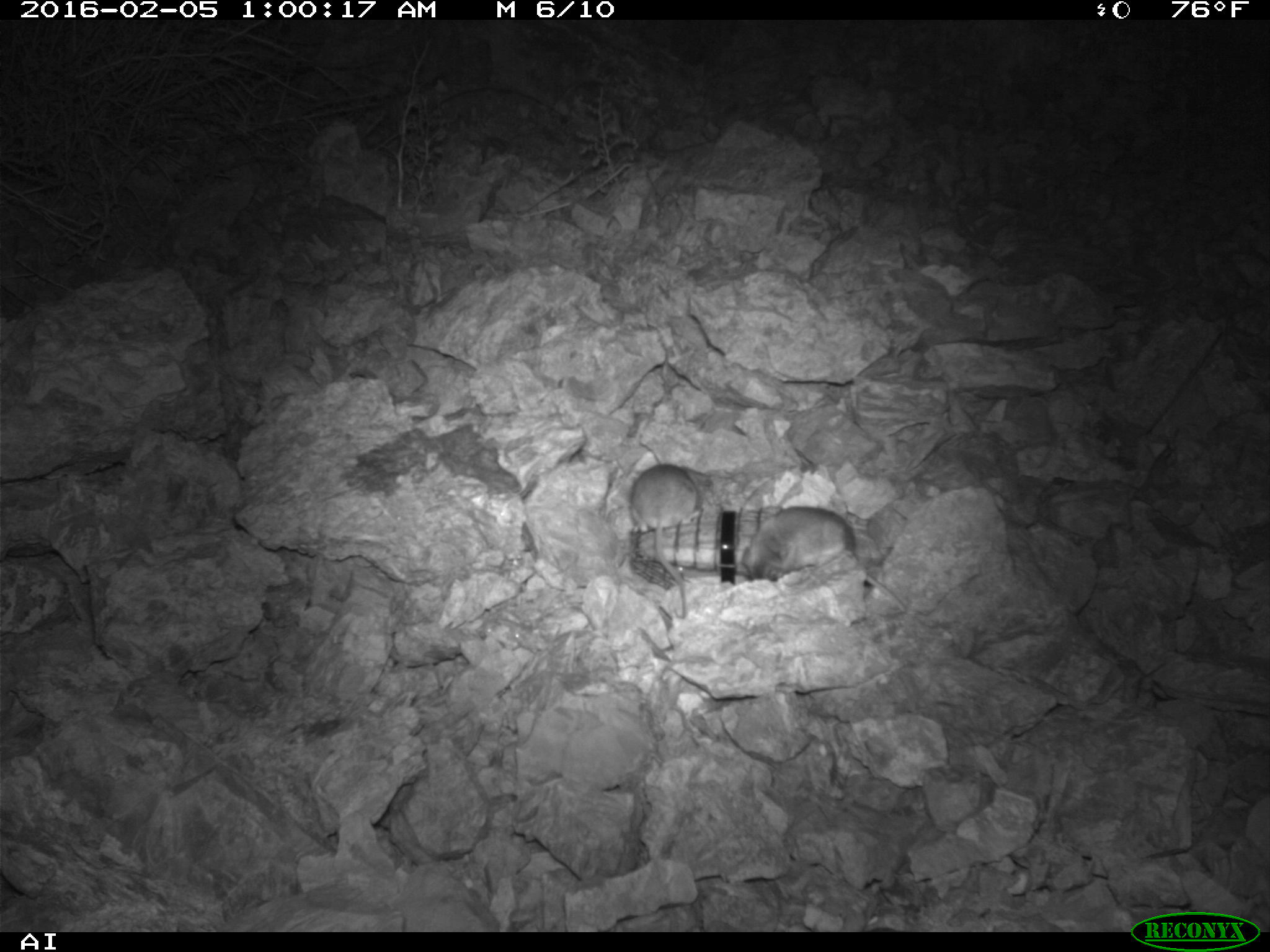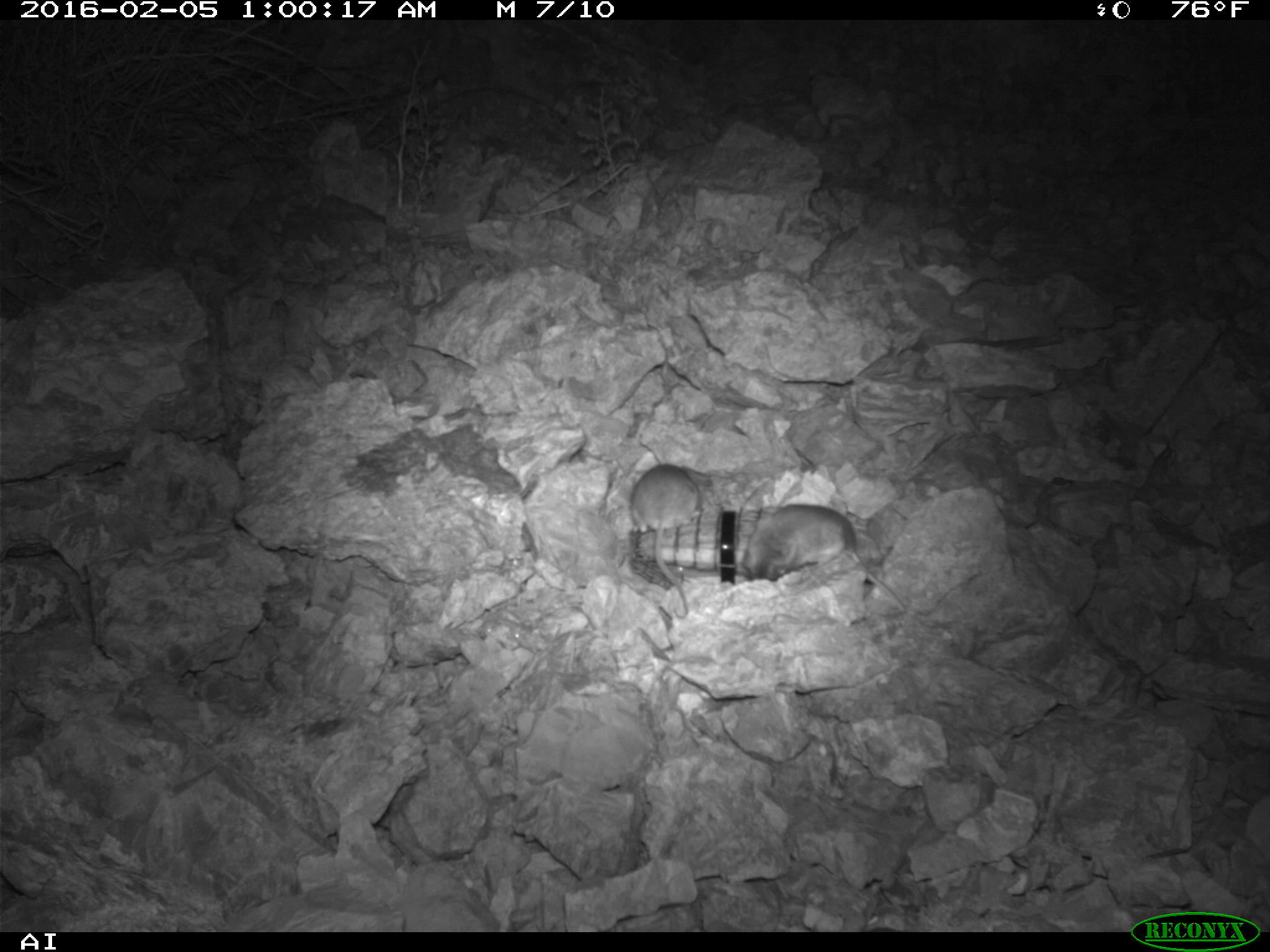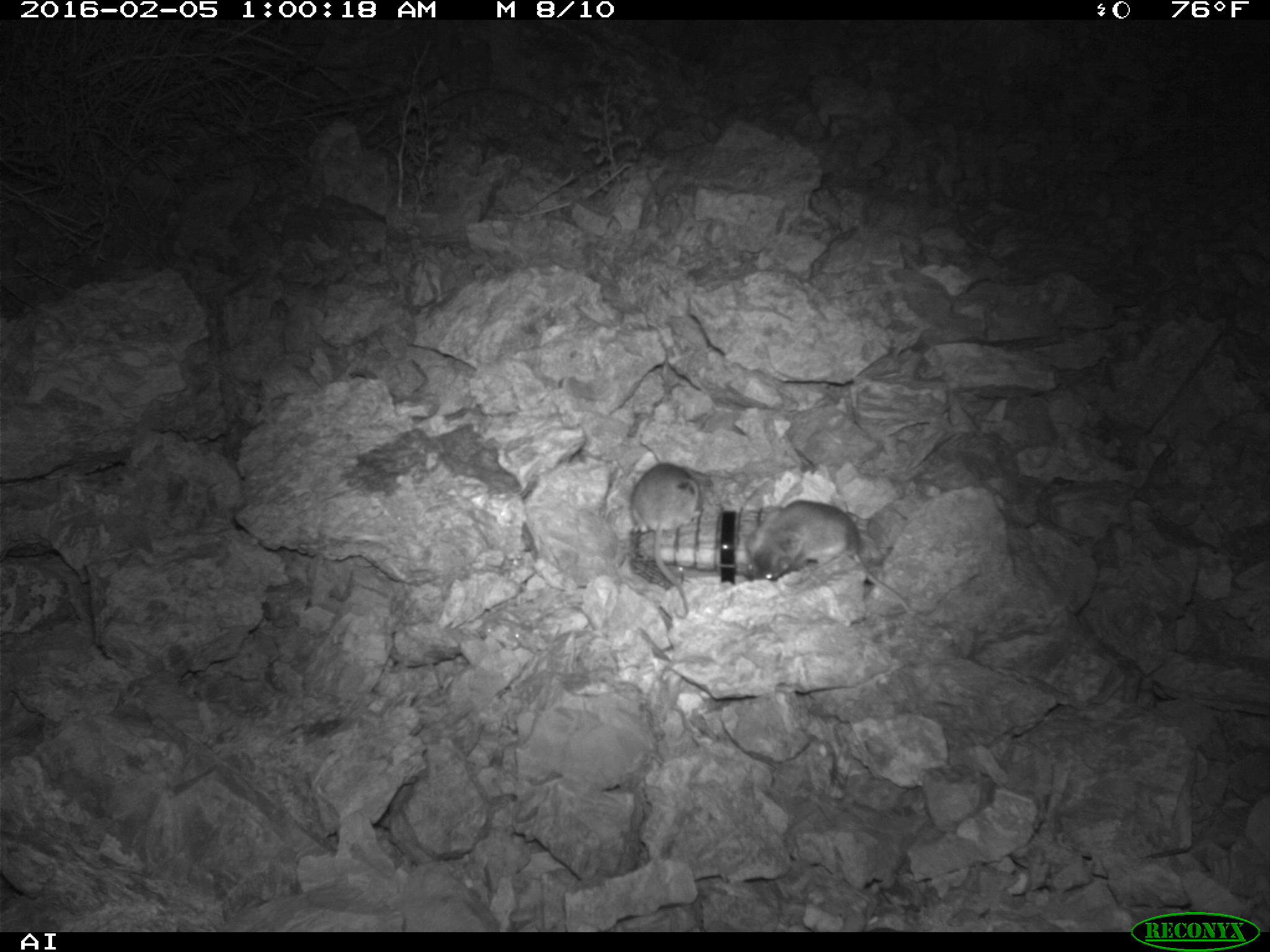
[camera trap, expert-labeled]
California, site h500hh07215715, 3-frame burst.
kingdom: Animalia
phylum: Chordata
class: Mammalia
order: Rodentia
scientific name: Rodentia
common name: rodent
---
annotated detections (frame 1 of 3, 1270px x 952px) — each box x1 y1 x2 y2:
rodent: 740 506 907 612; 629 464 703 618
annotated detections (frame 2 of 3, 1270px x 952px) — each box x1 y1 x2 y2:
rodent: 742 503 906 612; 631 461 701 619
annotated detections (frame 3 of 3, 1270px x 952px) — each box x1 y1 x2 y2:
rodent: 745 500 913 614; 628 462 698 618